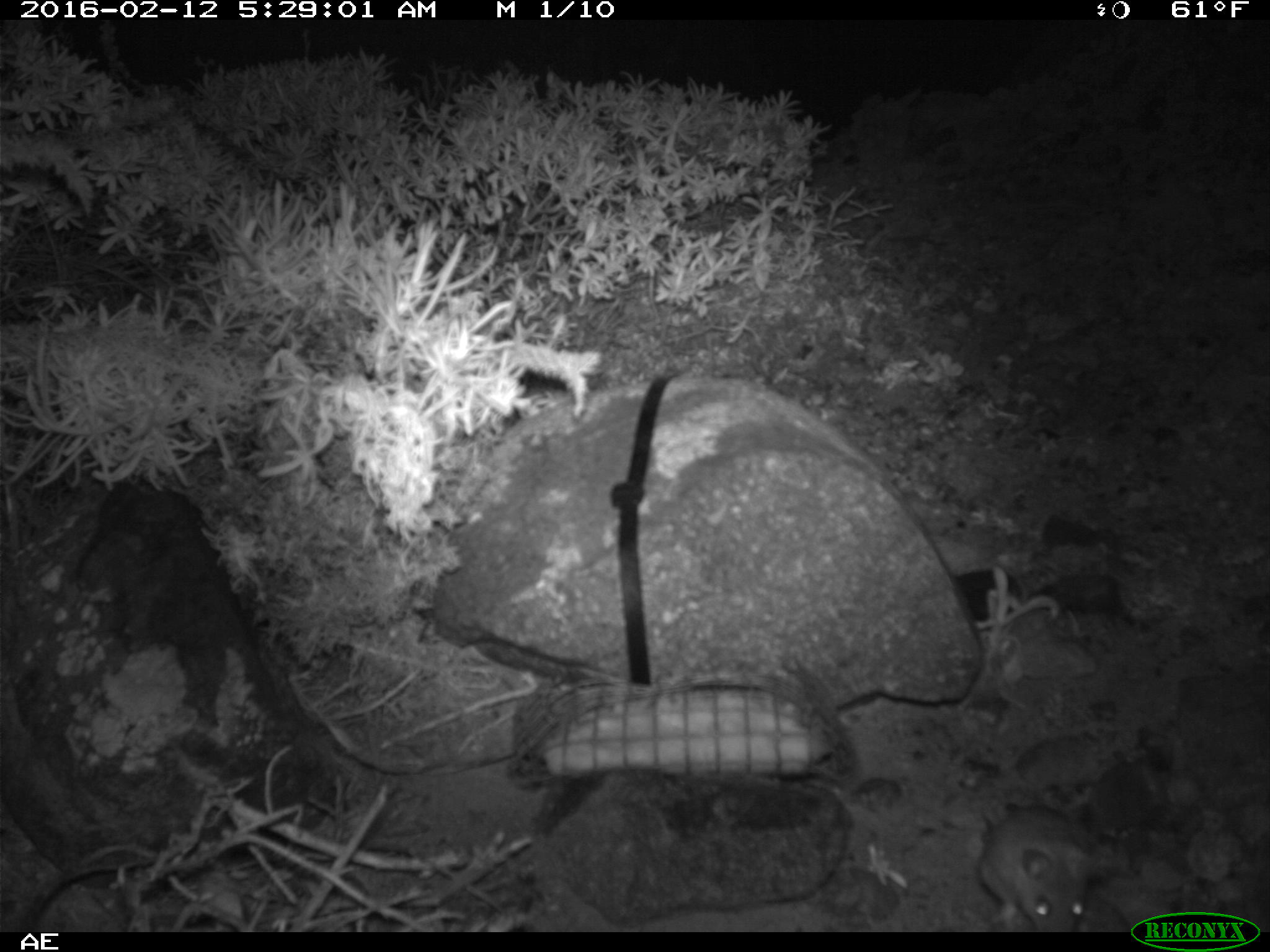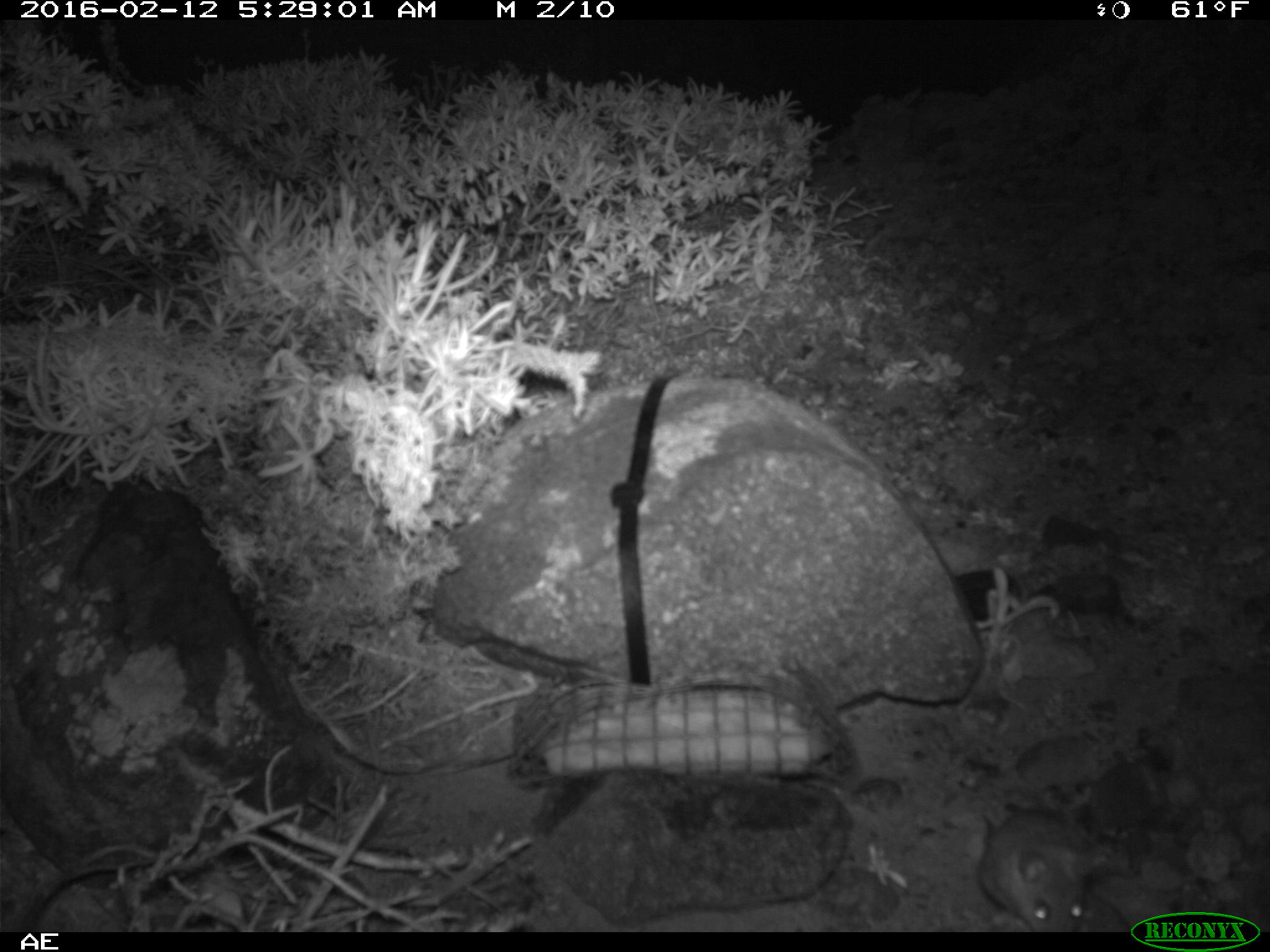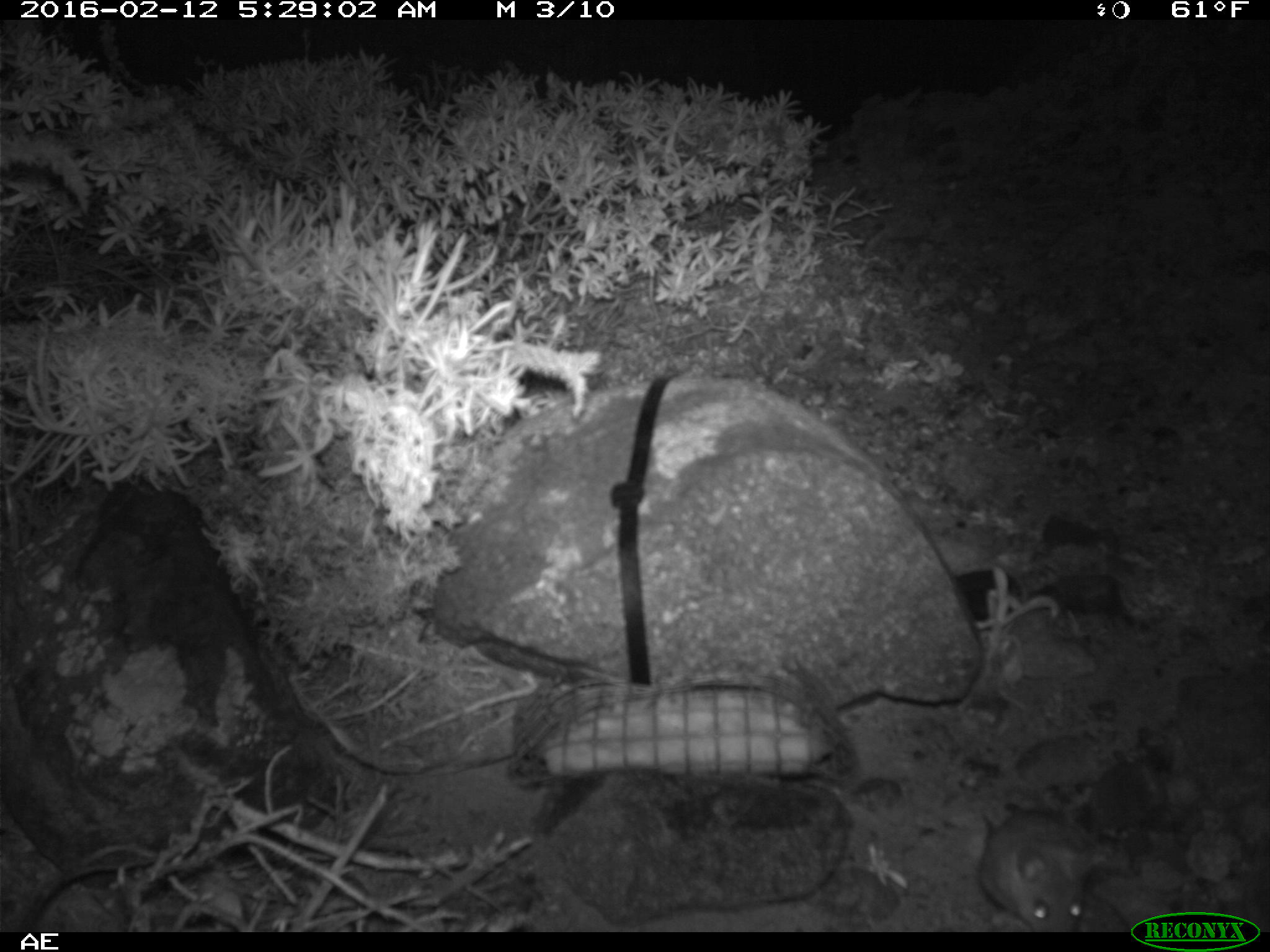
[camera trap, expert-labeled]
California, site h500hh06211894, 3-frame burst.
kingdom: Animalia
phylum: Chordata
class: Mammalia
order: Rodentia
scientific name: Rodentia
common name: rodent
Rodent (Rodentia).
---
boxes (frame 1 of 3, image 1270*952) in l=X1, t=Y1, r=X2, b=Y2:
rodent: l=980, t=811, r=1095, b=931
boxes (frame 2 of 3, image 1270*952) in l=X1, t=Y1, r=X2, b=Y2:
rodent: l=975, t=810, r=1095, b=930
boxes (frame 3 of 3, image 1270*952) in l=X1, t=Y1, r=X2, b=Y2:
rodent: l=977, t=812, r=1110, b=932